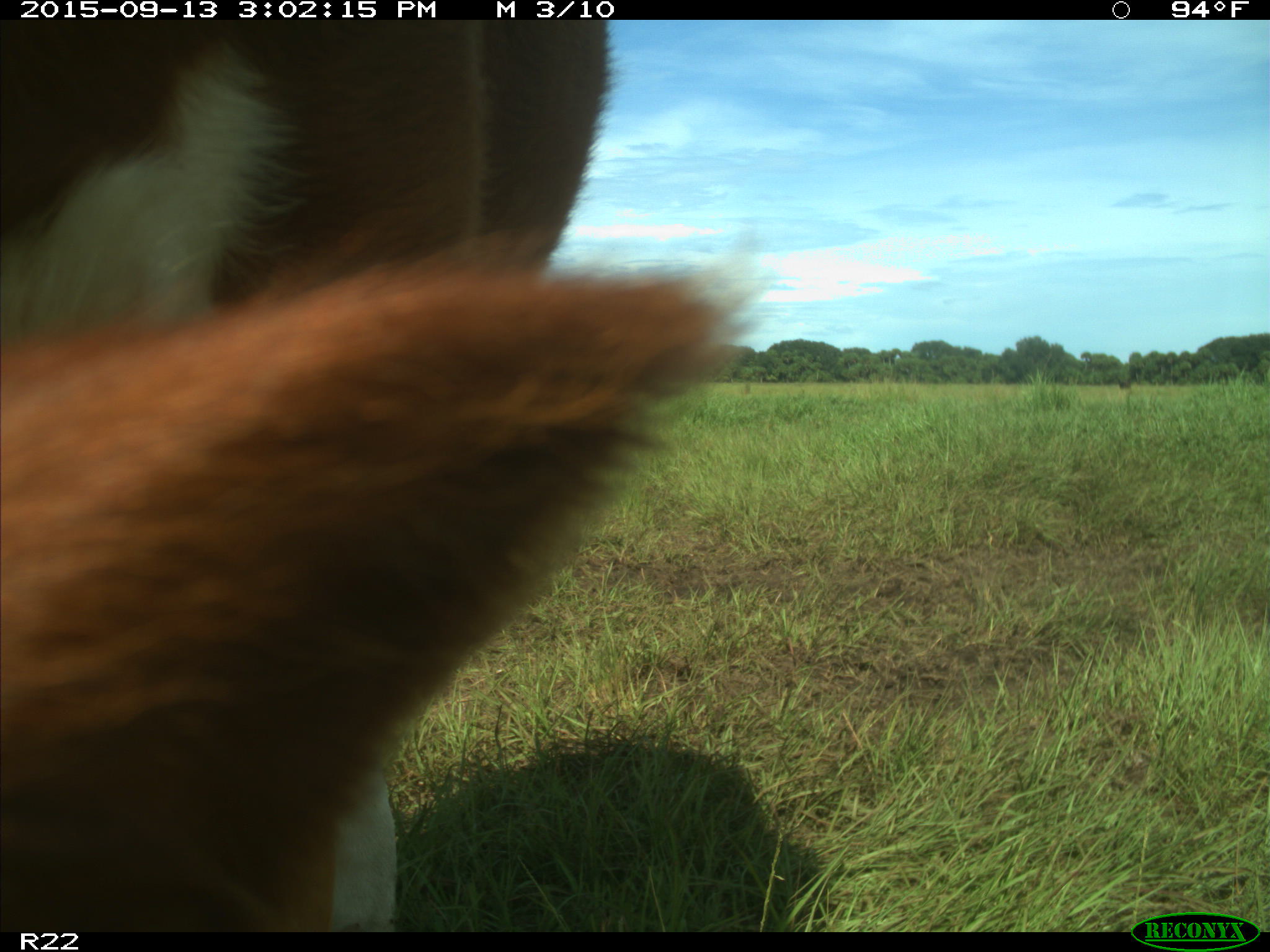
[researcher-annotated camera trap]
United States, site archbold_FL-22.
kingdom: Animalia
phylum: Chordata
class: Mammalia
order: Artiodactyla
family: Bovidae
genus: Bos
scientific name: Bos taurus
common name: domestic cow